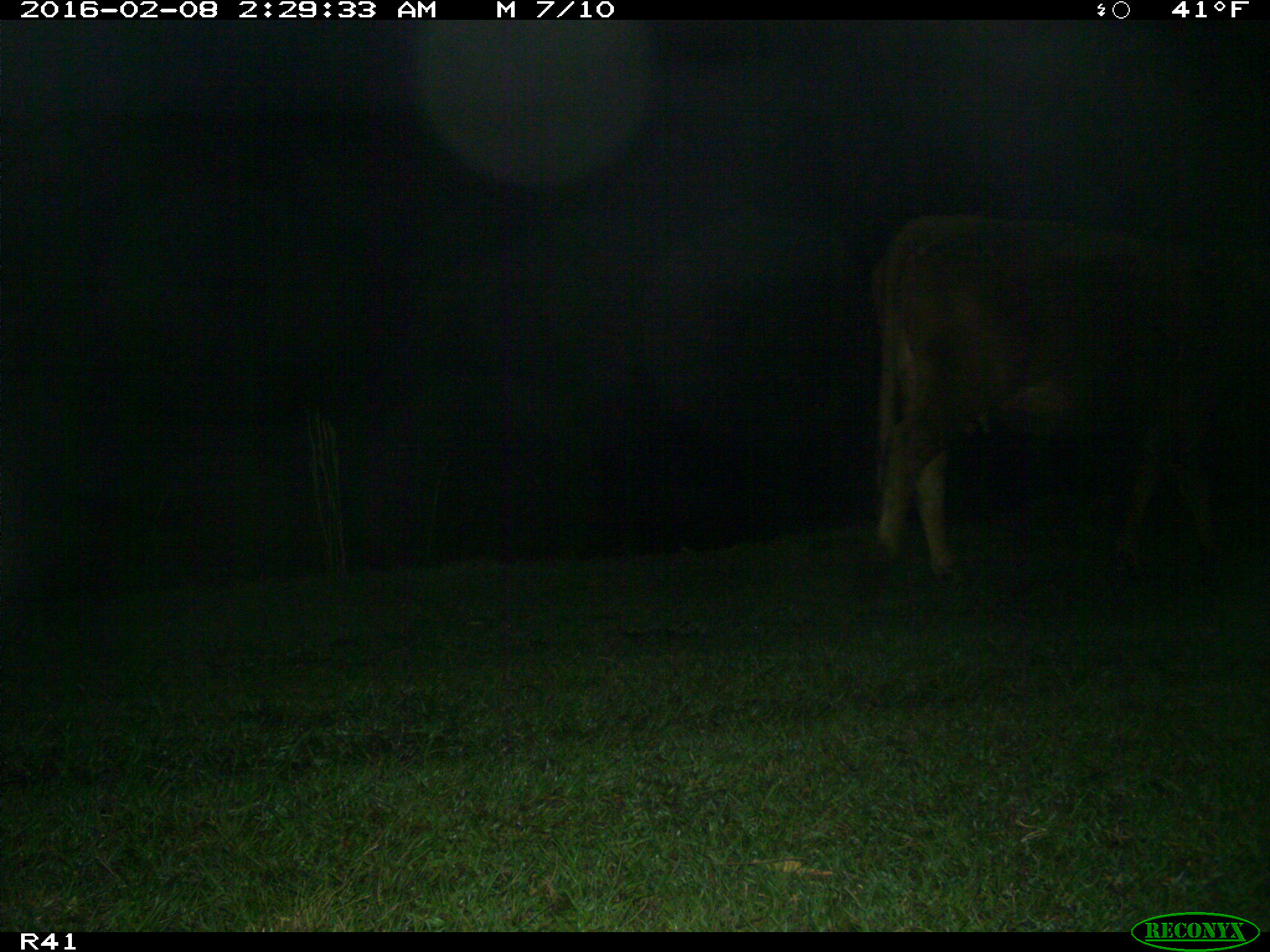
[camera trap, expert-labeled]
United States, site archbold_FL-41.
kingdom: Animalia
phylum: Chordata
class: Mammalia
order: Artiodactyla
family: Bovidae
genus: Bos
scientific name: Bos taurus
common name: domestic cow